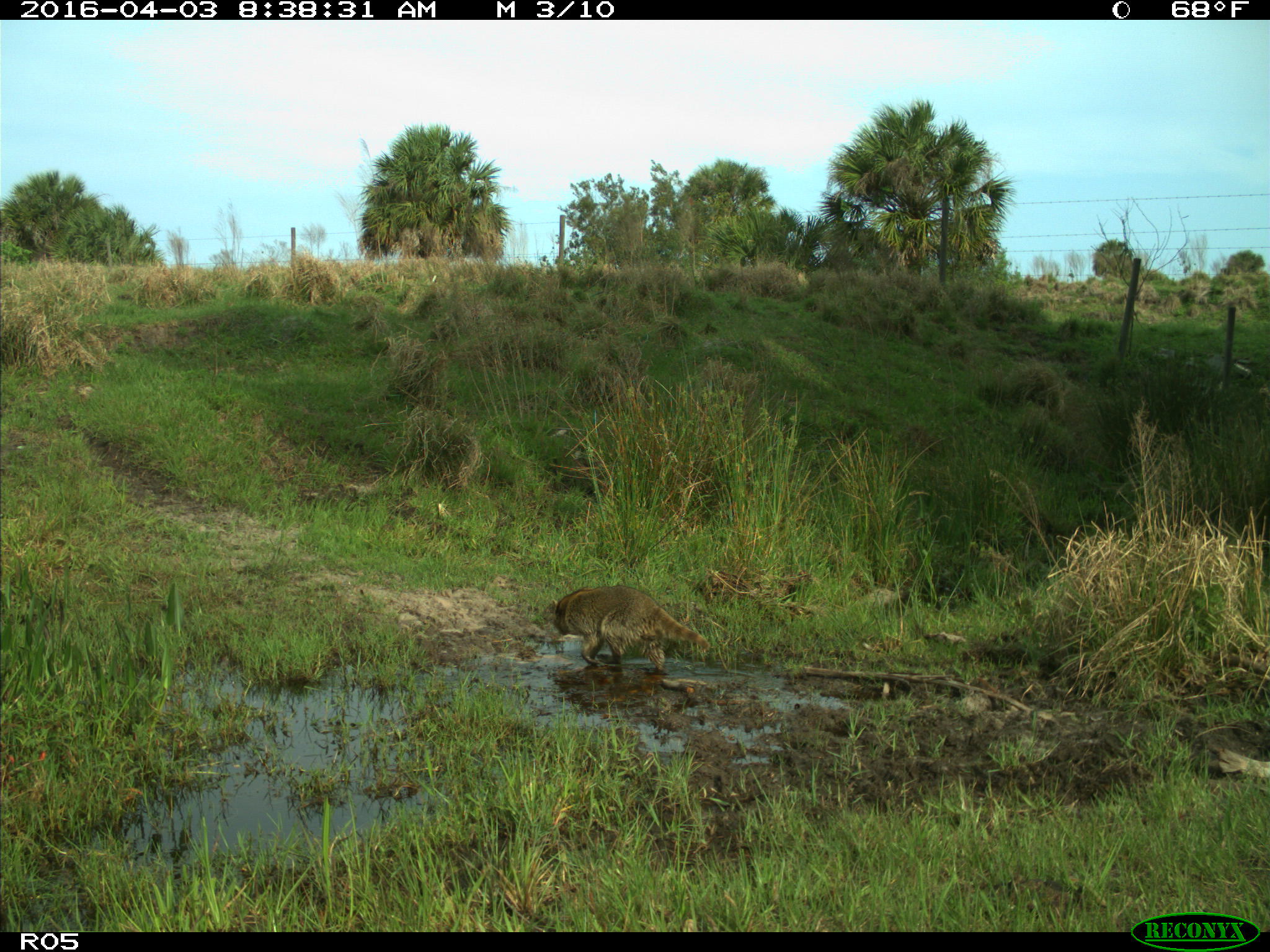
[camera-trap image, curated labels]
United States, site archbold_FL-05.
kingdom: Animalia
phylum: Chordata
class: Mammalia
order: Carnivora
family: Procyonidae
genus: Procyon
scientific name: Procyon lotor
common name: common raccoon